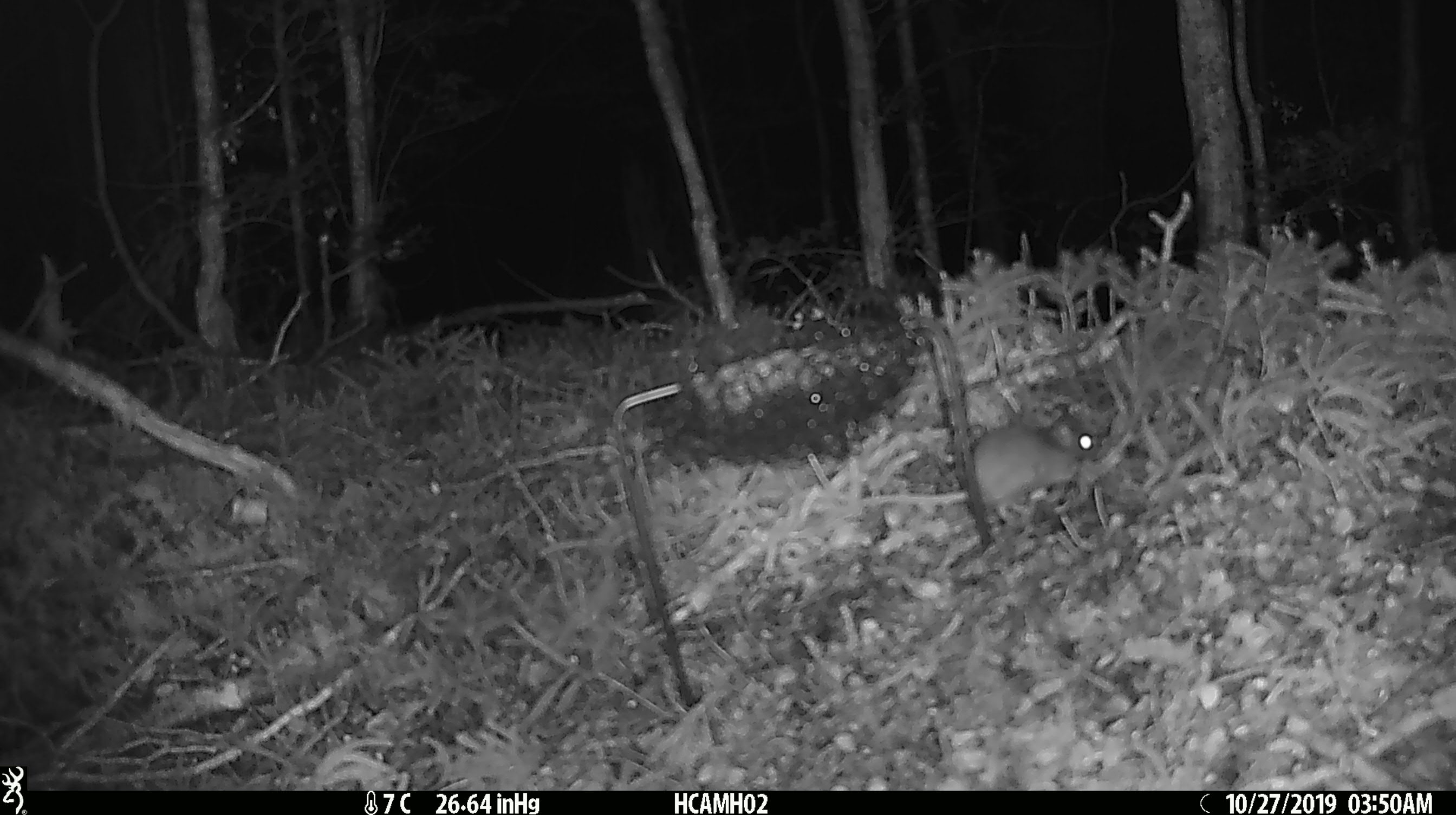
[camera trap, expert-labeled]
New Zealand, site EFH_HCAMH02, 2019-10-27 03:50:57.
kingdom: Animalia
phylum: Chordata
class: Mammalia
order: Rodentia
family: Muridae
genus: Mus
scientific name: Mus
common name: mouse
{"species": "mouse (Mus)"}